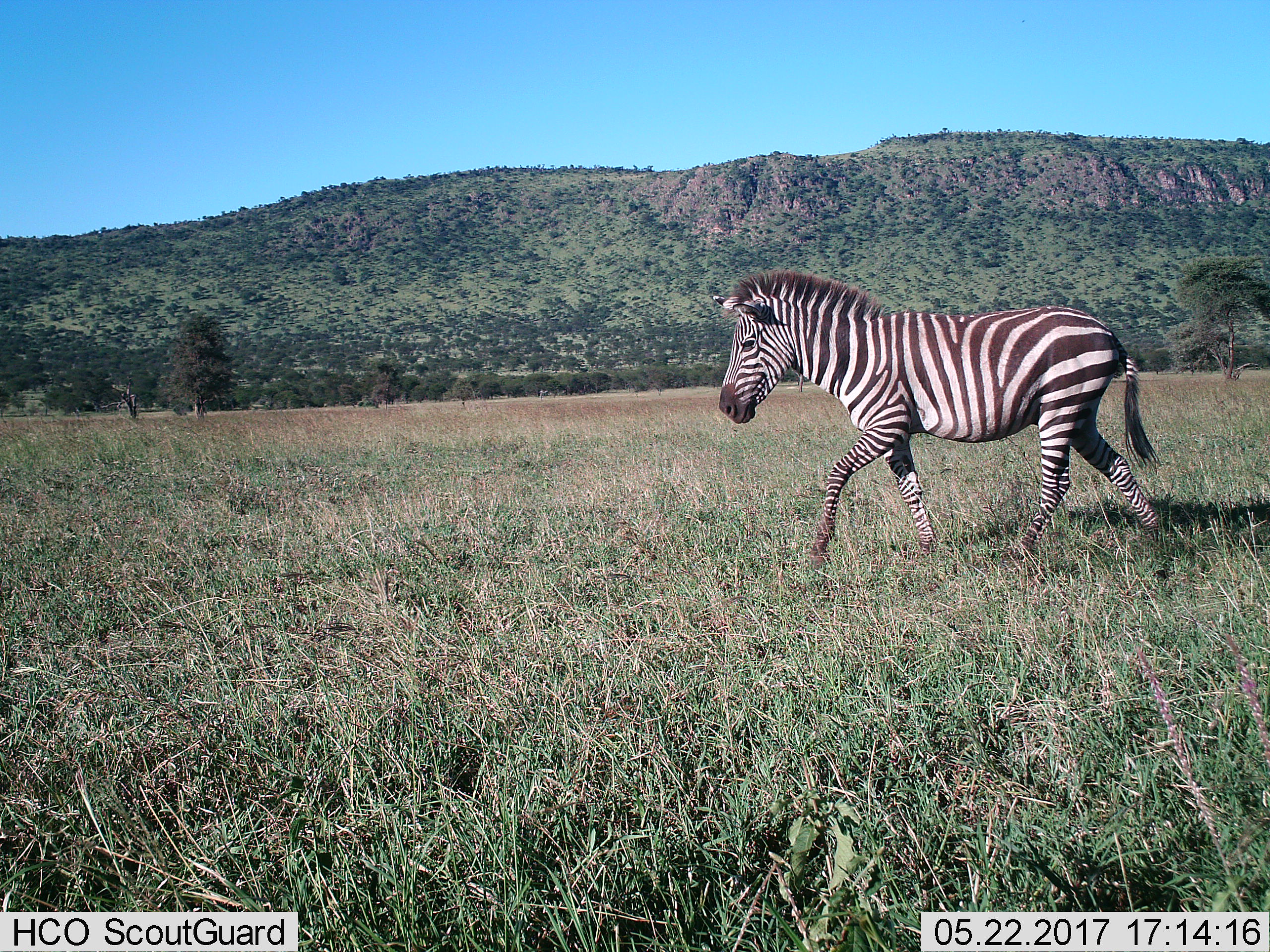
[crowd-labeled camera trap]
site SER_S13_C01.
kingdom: Animalia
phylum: Chordata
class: Mammalia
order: Perissodactyla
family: Equidae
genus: Equus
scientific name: Equus quagga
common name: plains zebra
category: zebraplains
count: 1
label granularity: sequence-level